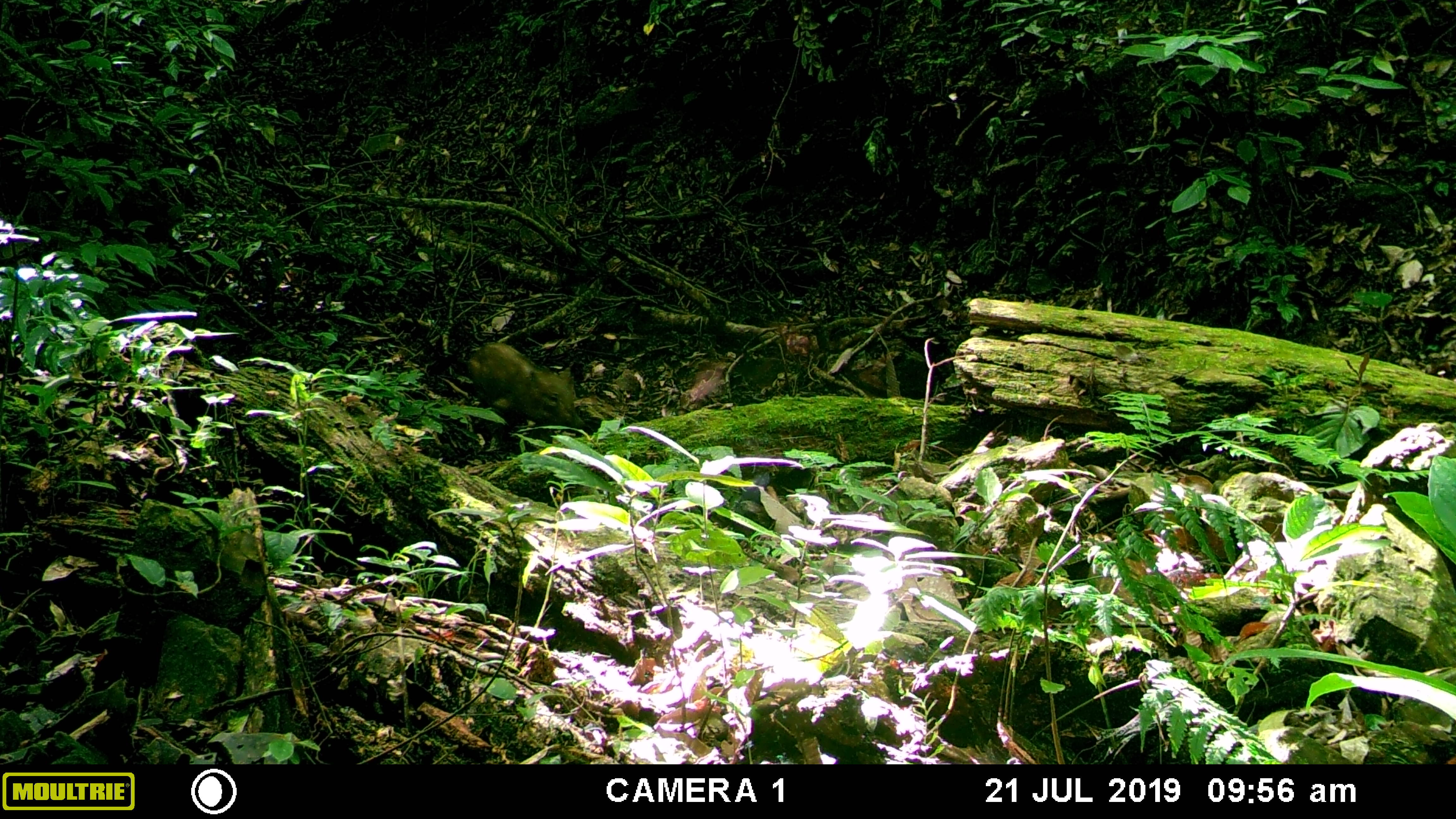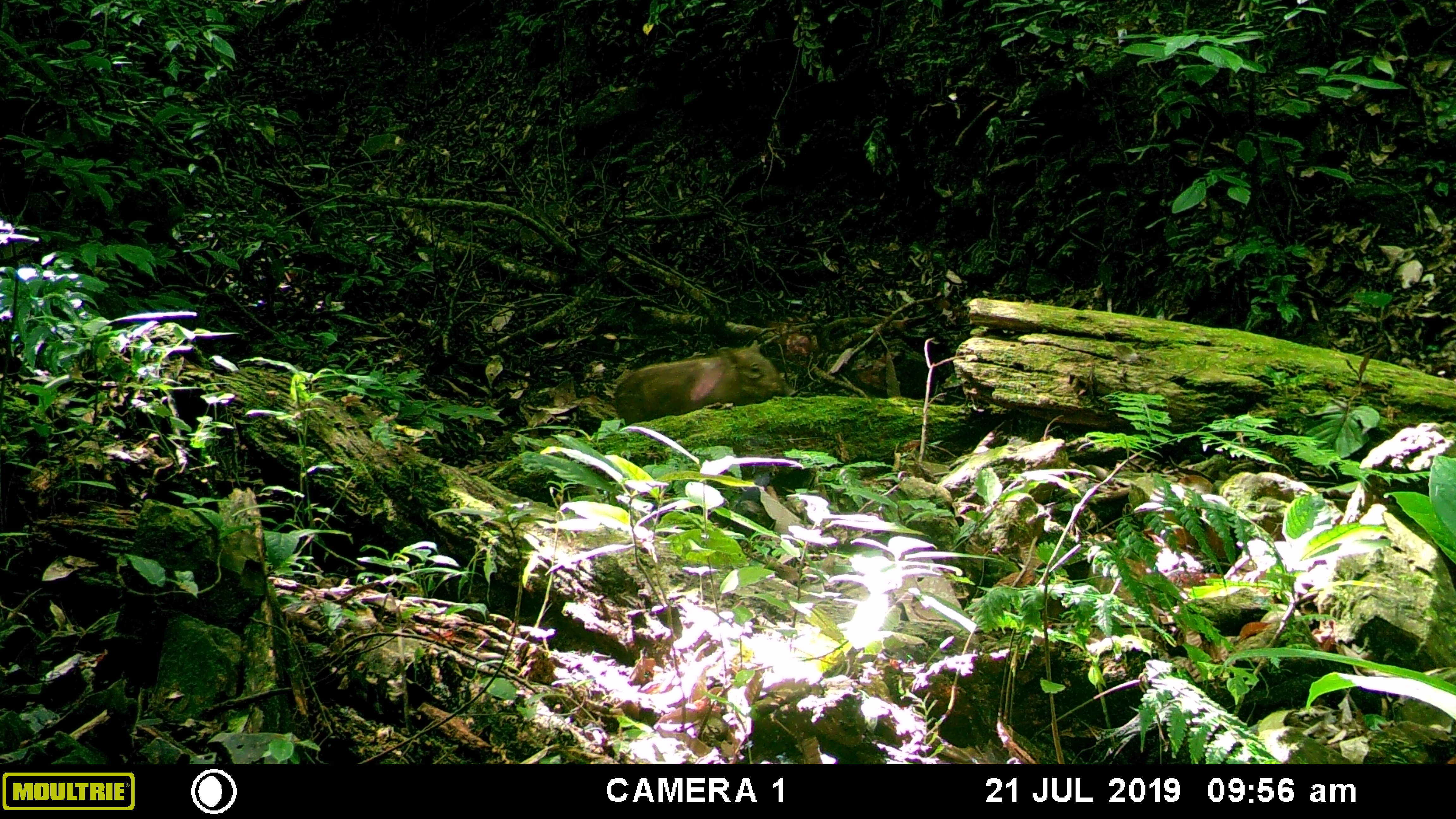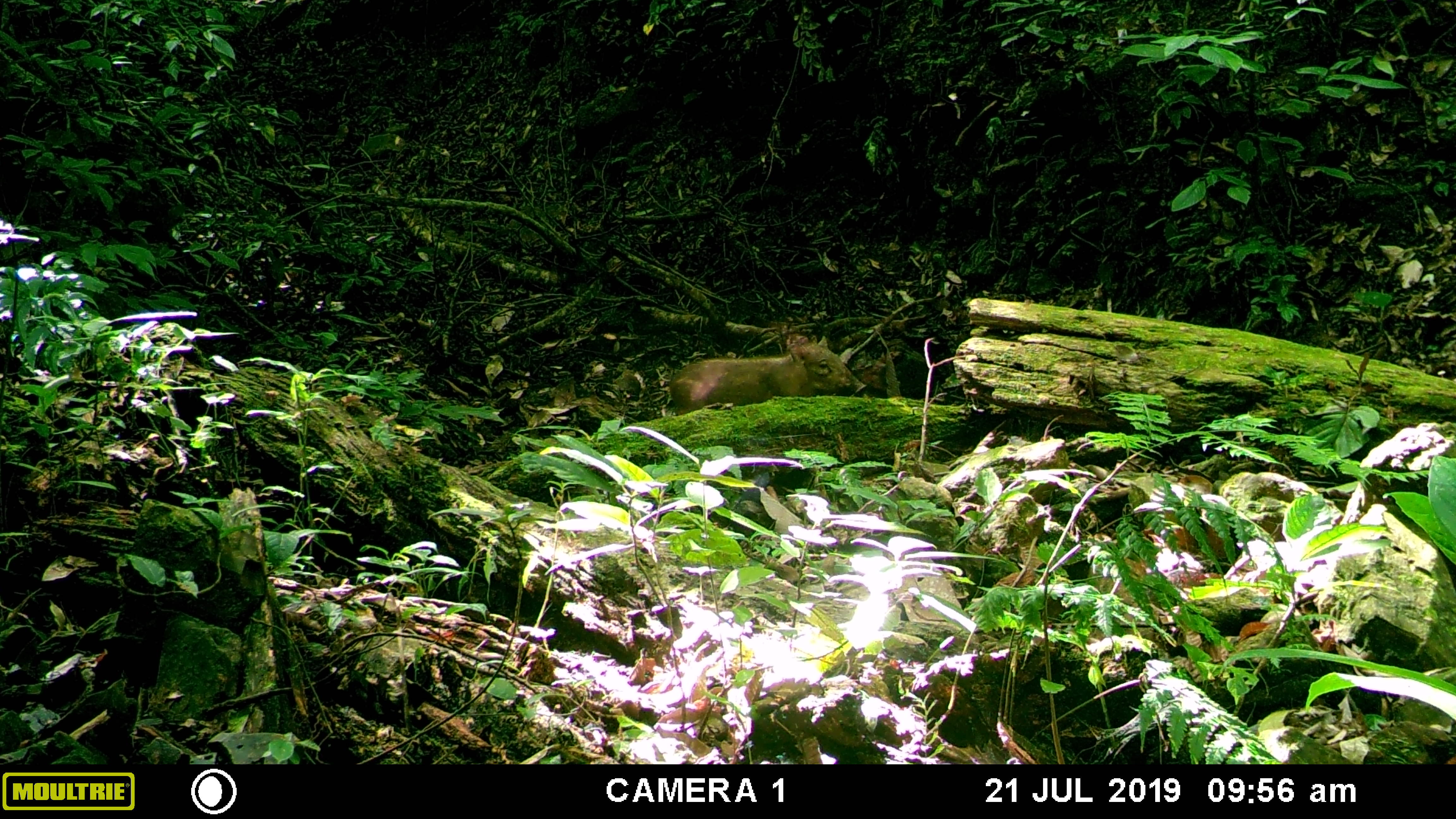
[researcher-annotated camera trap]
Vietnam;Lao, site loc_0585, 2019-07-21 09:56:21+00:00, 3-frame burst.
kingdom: Animalia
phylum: Chordata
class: Mammalia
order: Artiodactyla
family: Suidae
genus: Sus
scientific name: Sus scrofa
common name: eurasian wild pig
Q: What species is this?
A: Eurasian wild pig (Sus scrofa).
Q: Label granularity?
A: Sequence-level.